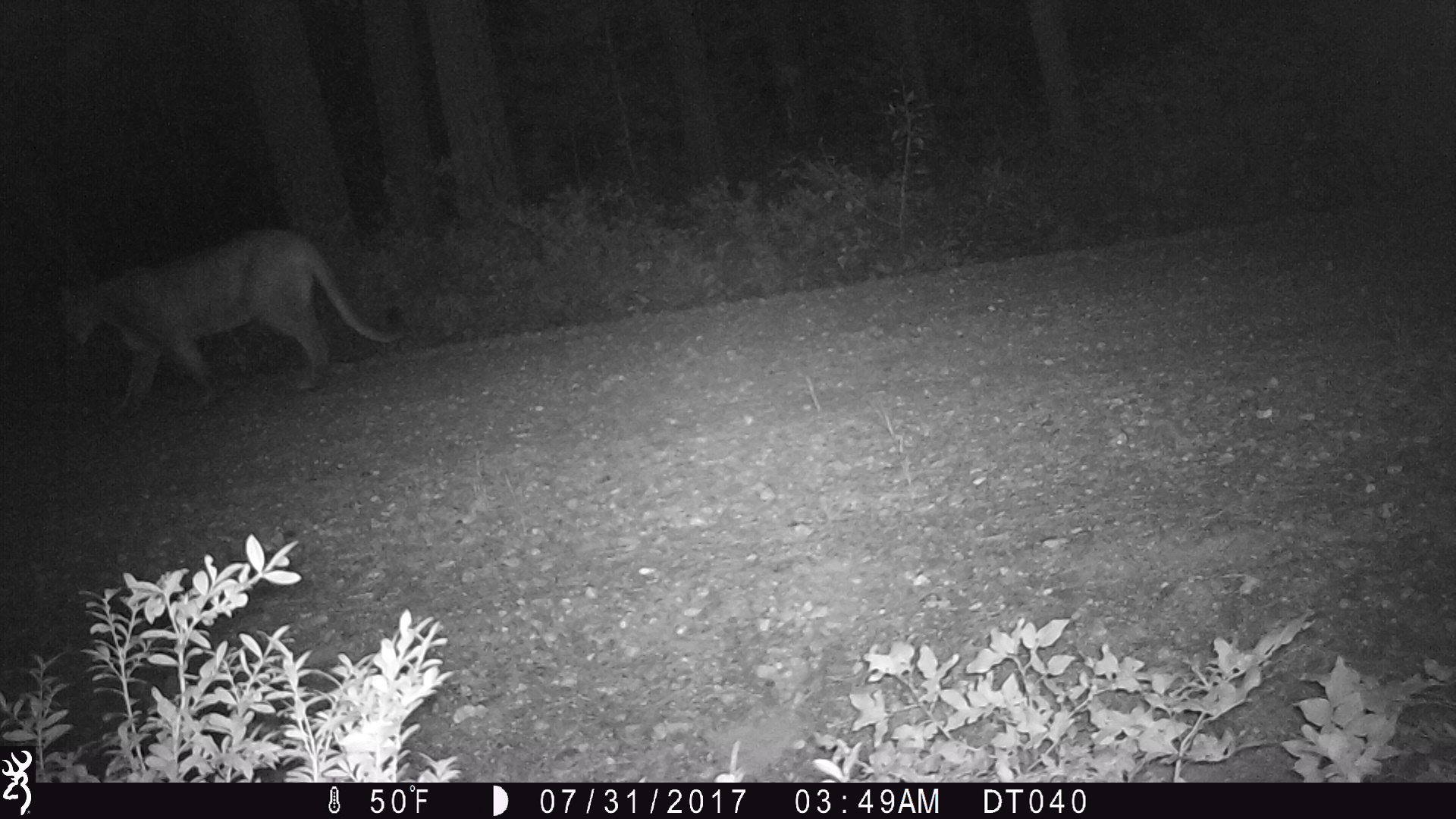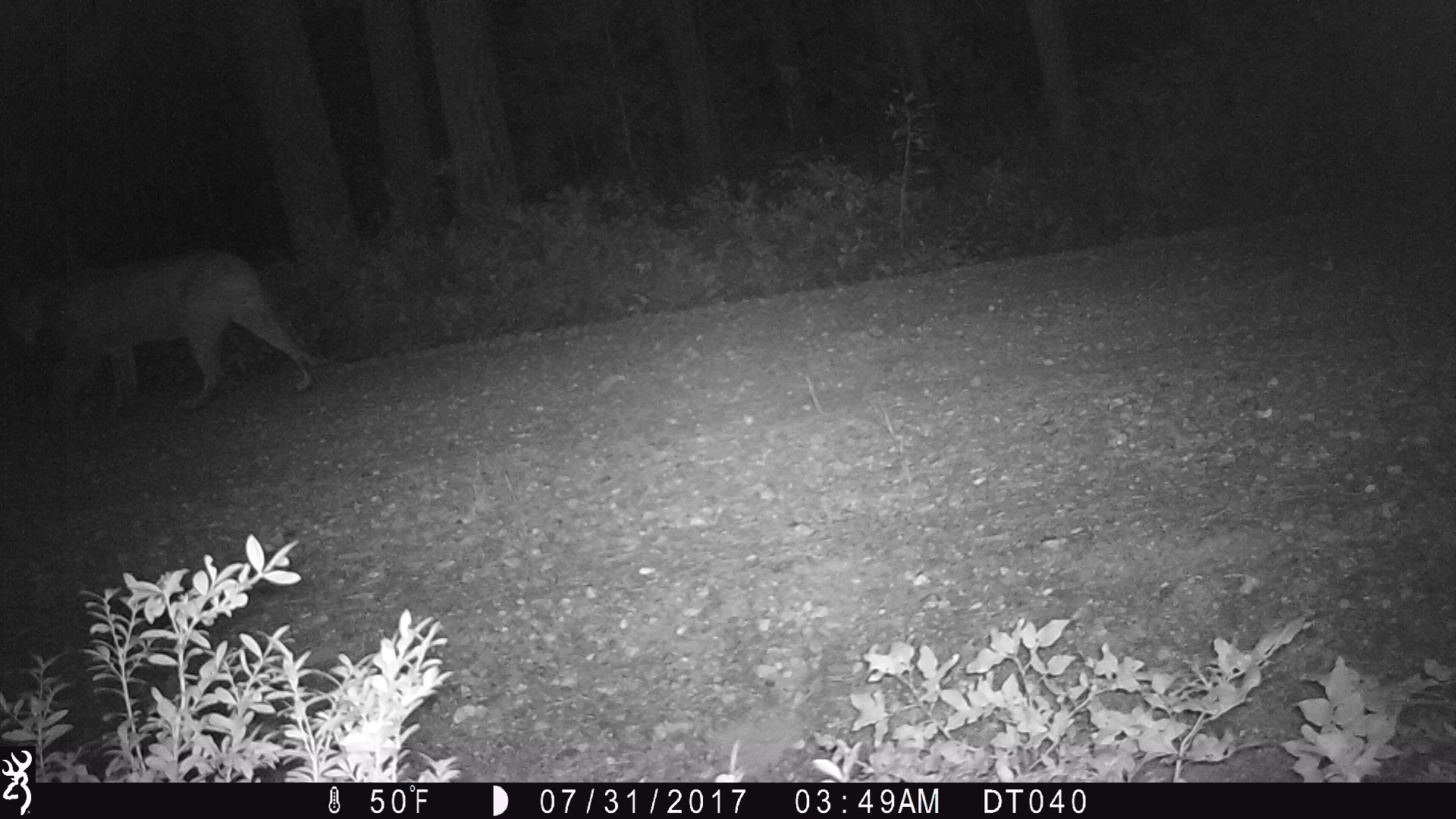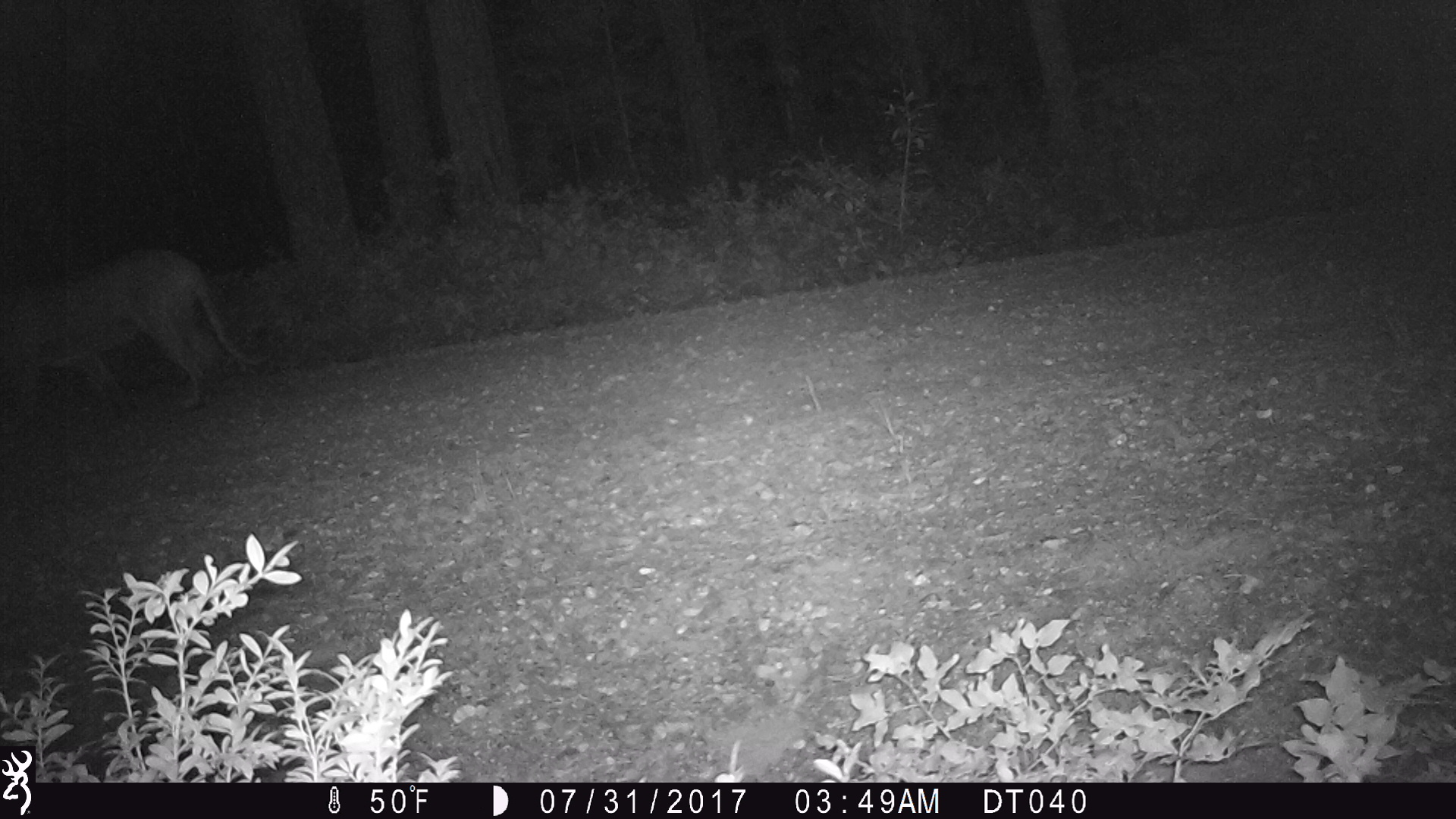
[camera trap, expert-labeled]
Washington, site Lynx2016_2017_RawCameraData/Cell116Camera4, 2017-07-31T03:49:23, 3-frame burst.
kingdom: Animalia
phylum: Chordata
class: Mammalia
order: Carnivora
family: Felidae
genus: Puma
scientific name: Puma concolor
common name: mountain lion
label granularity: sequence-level